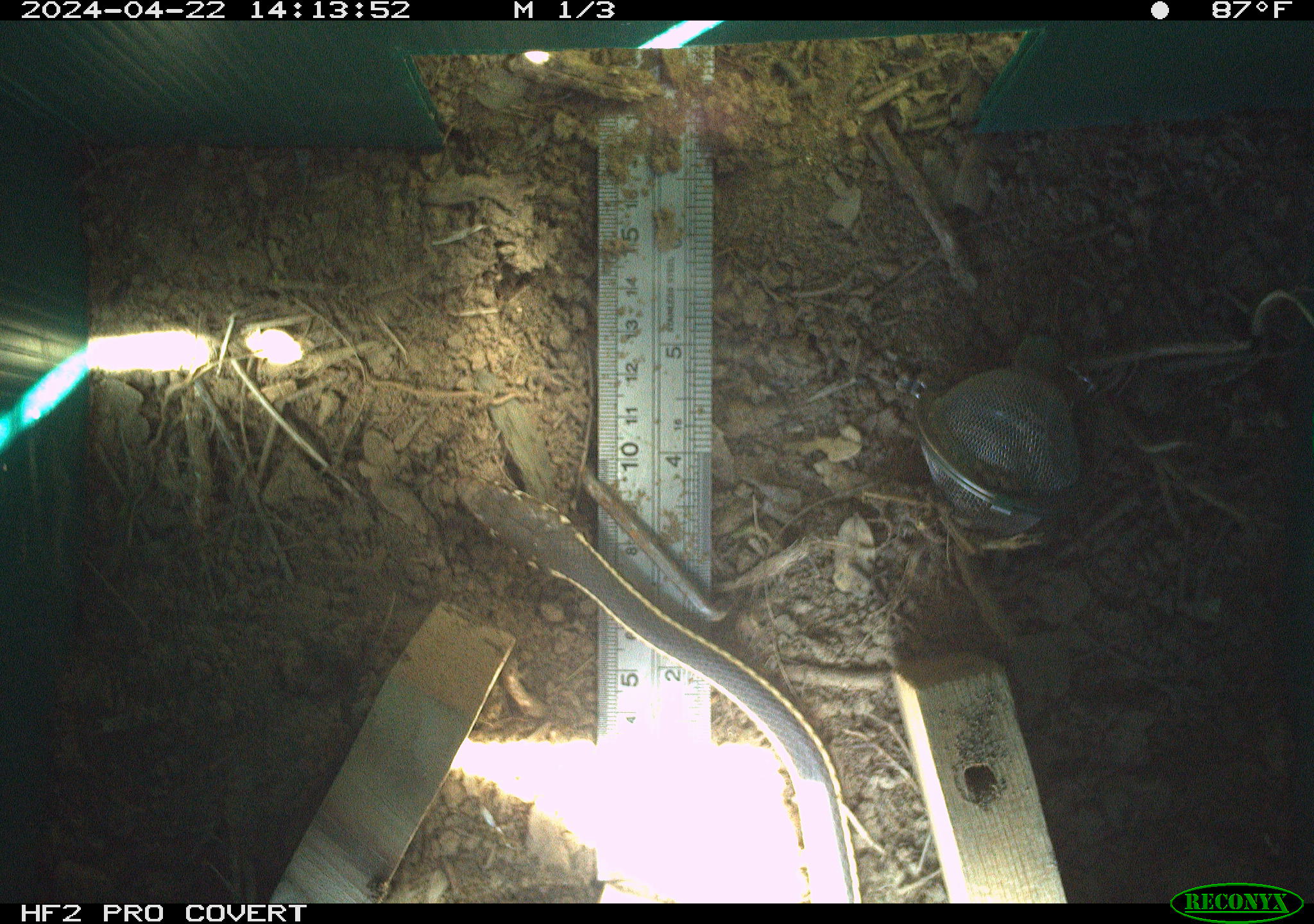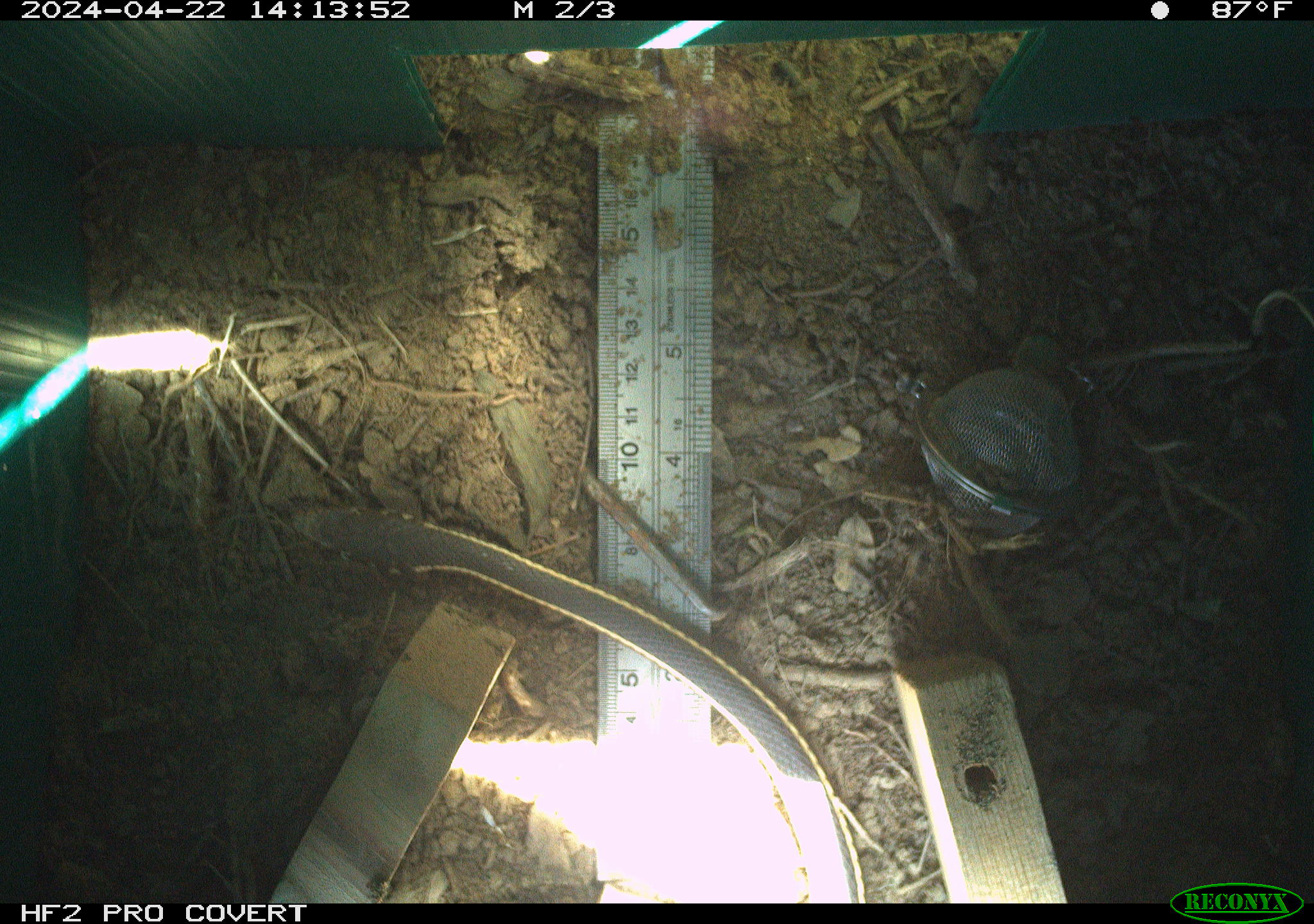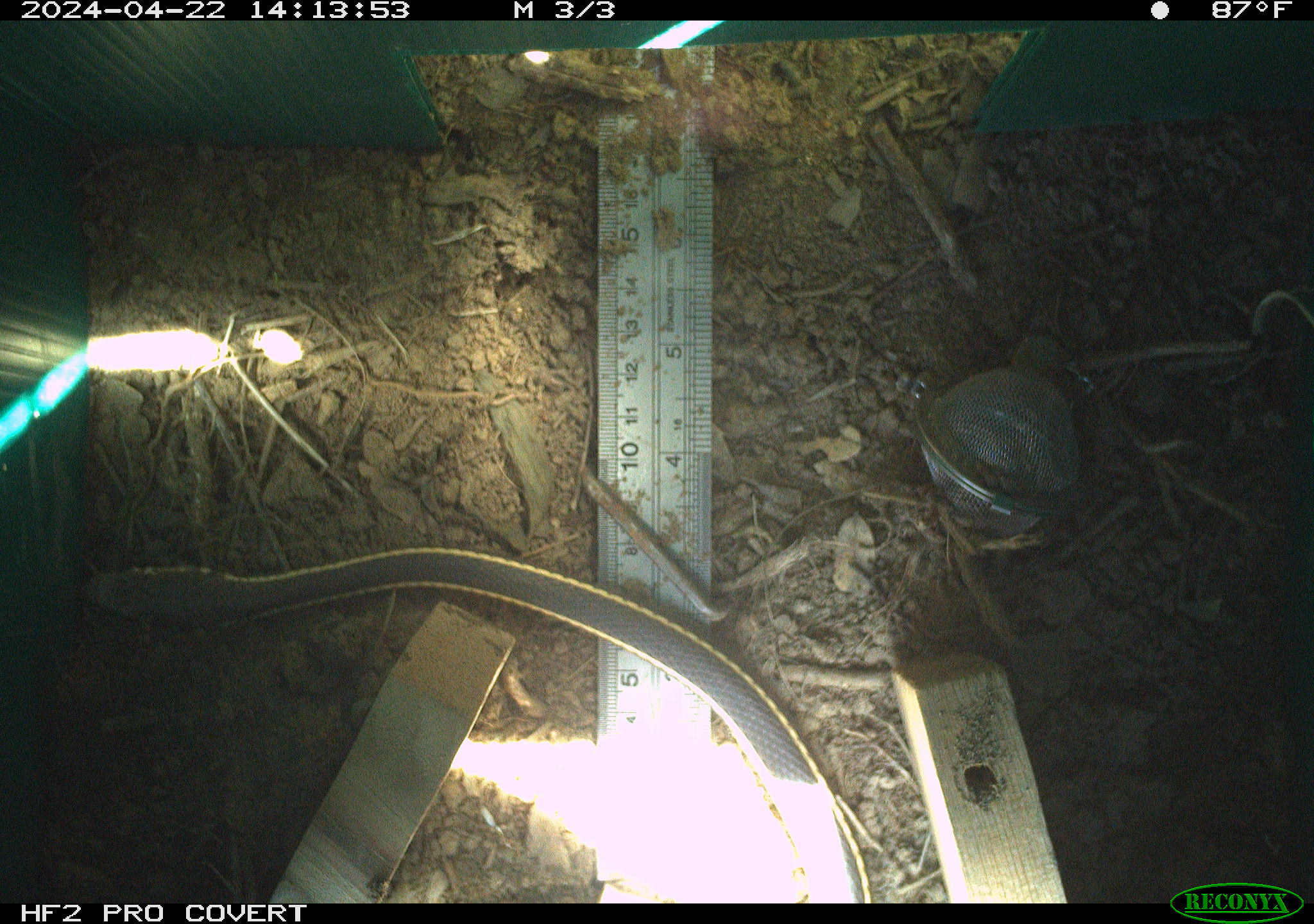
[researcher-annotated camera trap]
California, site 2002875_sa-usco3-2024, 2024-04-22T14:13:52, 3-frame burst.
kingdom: Animalia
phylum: Chordata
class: Reptilia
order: Squamata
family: Colubridae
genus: Masticophis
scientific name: Masticophis lateralis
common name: striped racer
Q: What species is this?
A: Striped racer (Masticophis lateralis).